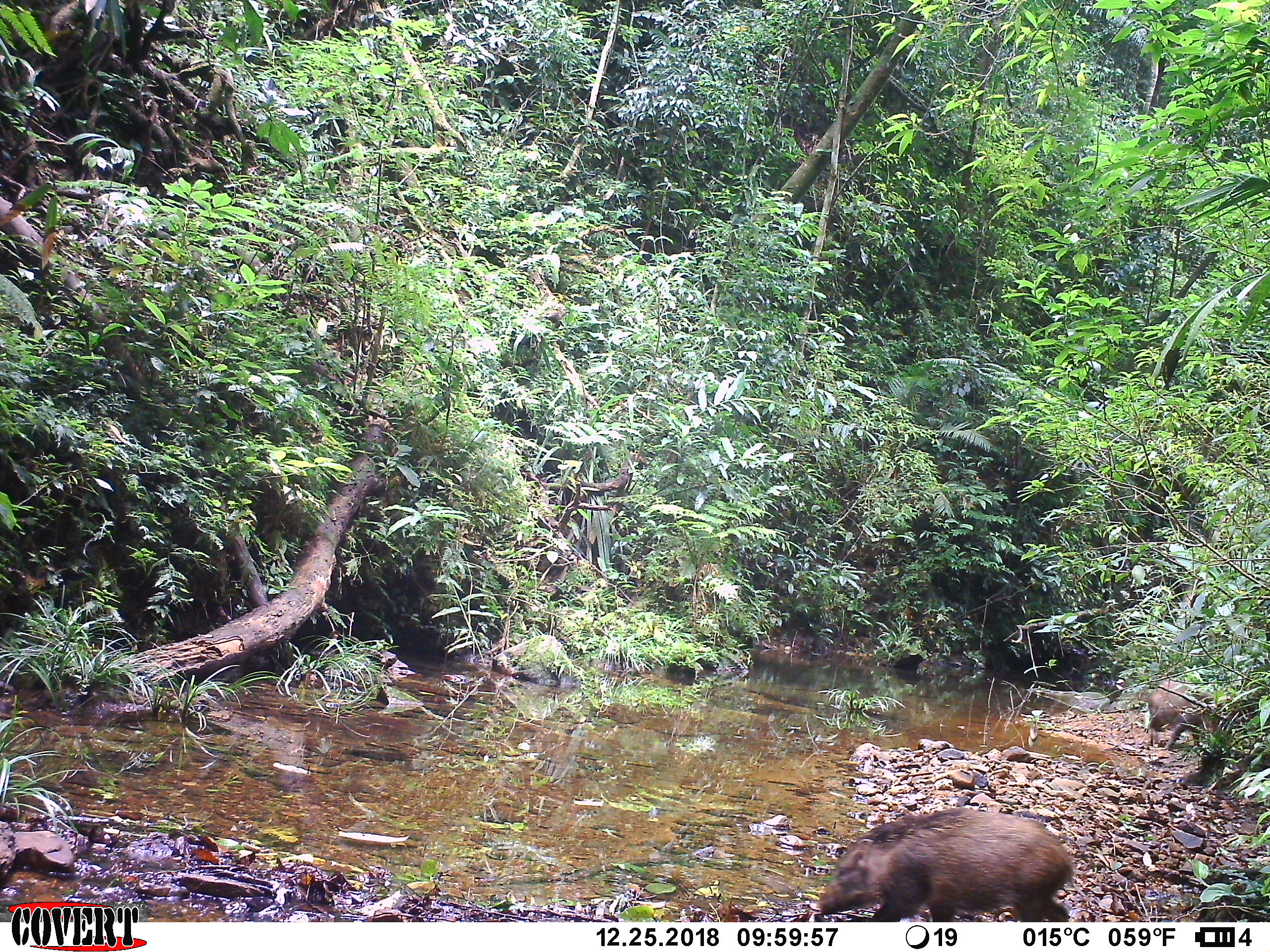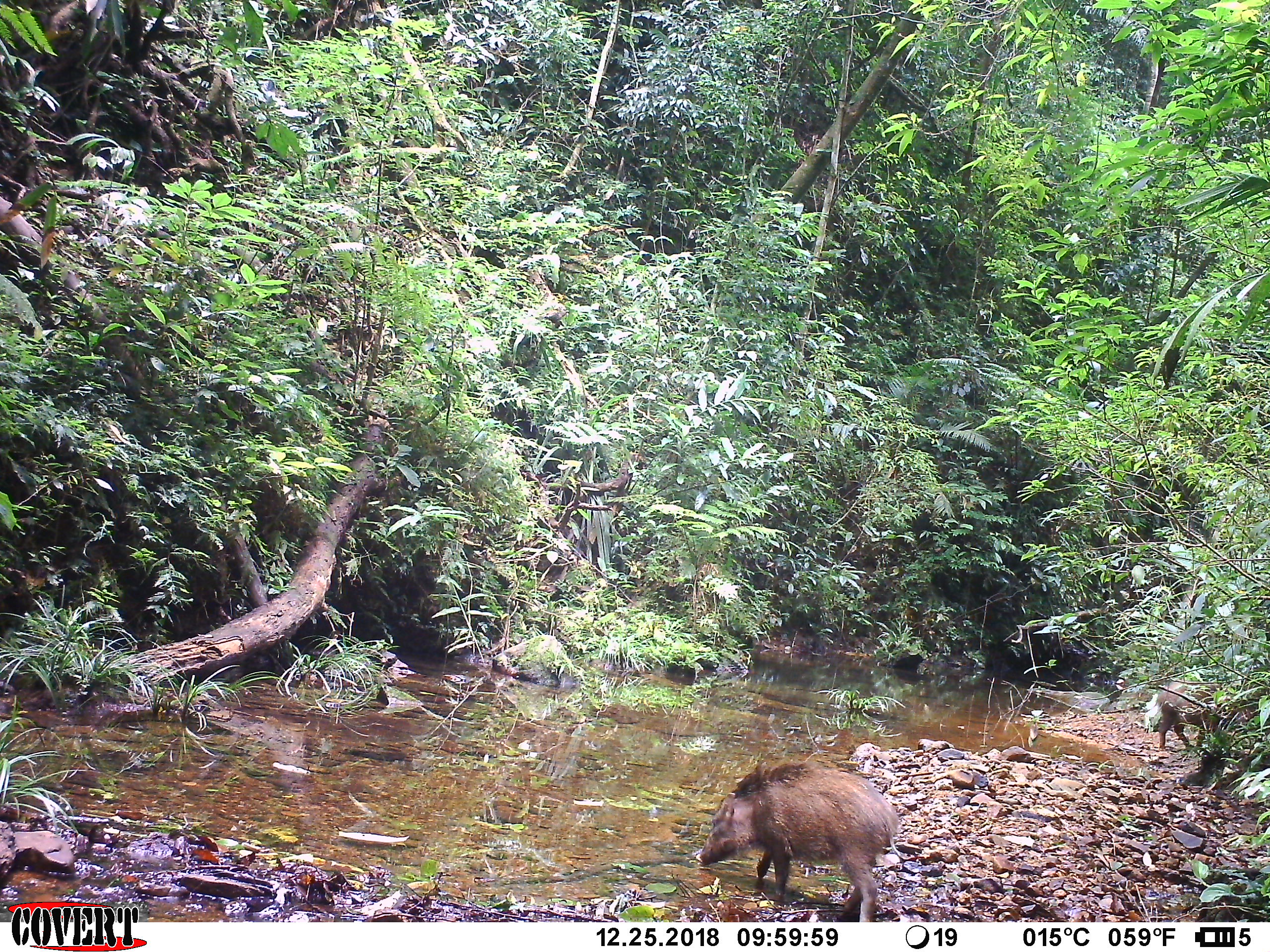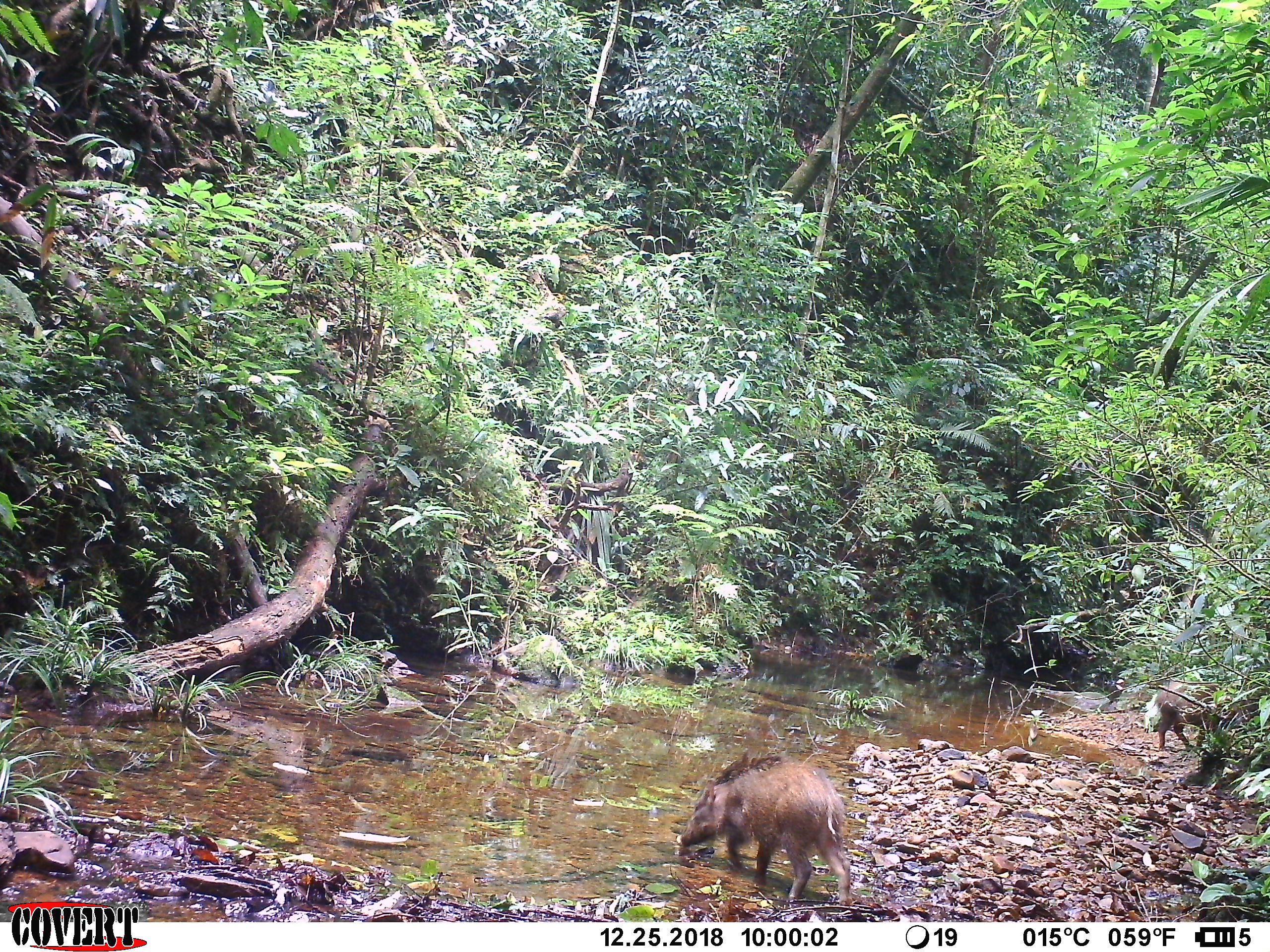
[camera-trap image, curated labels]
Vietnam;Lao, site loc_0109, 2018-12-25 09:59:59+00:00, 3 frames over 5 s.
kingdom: Animalia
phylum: Chordata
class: Mammalia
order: Artiodactyla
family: Suidae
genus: Sus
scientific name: Sus scrofa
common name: eurasian wild pig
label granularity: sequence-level